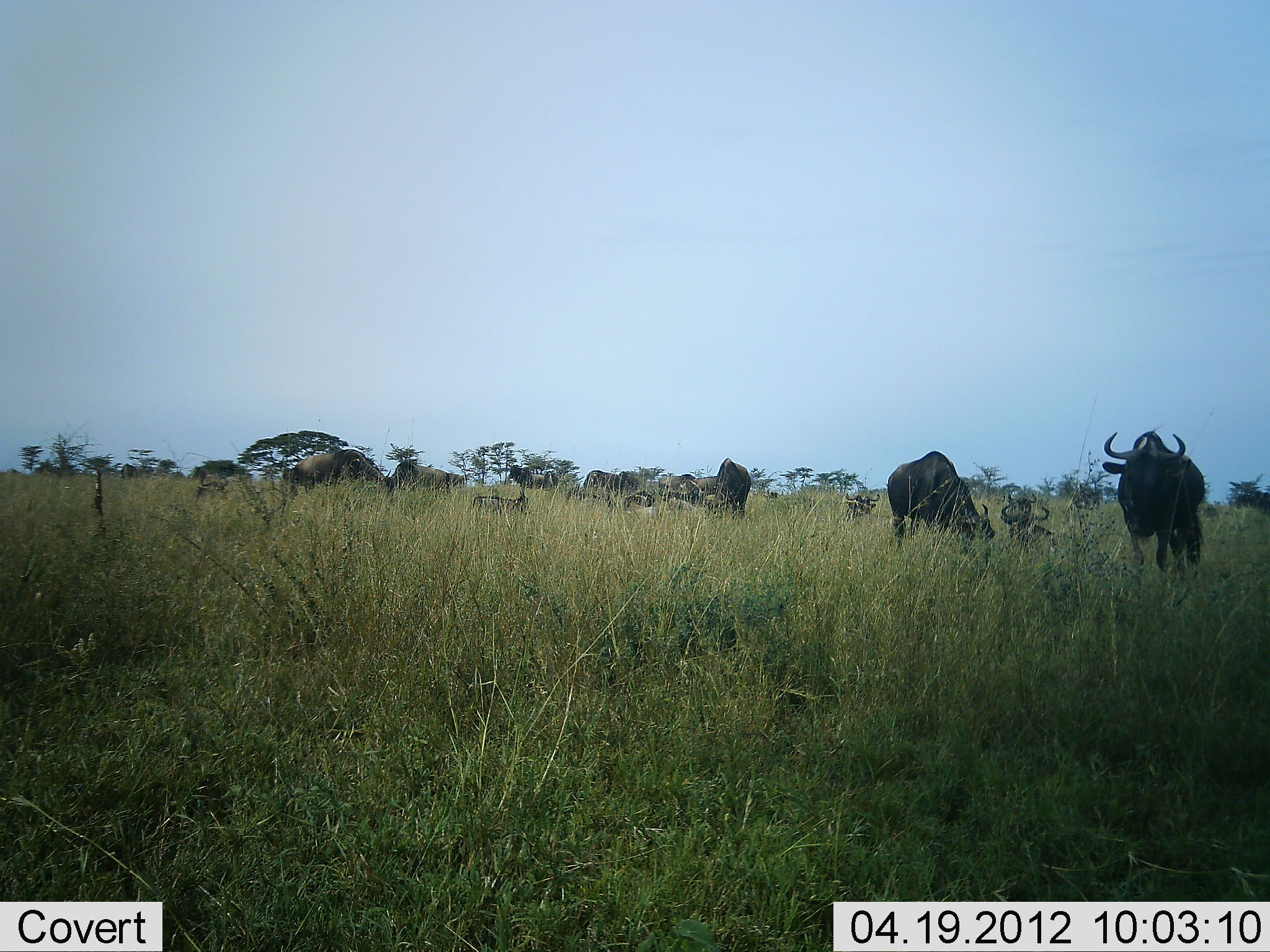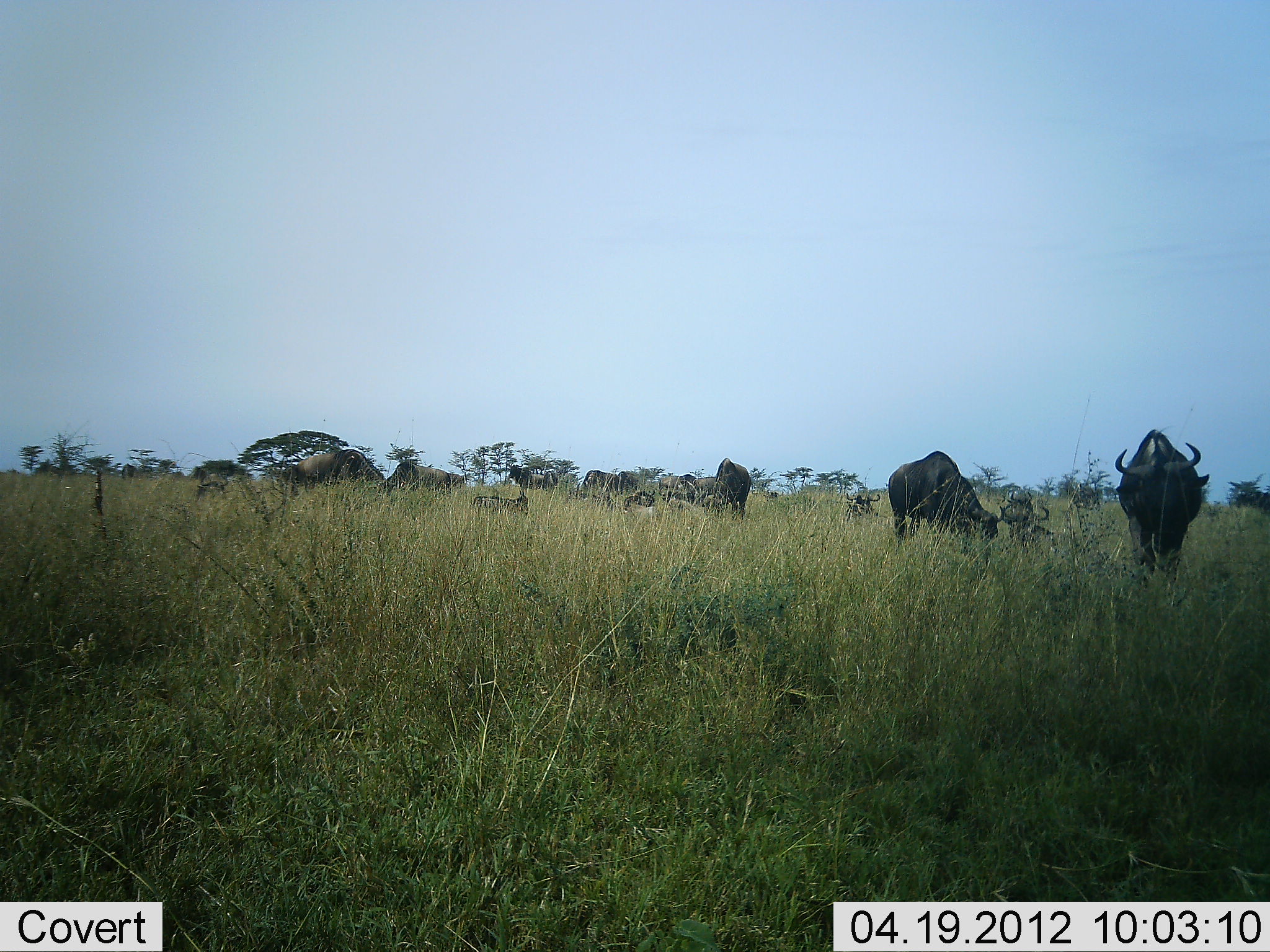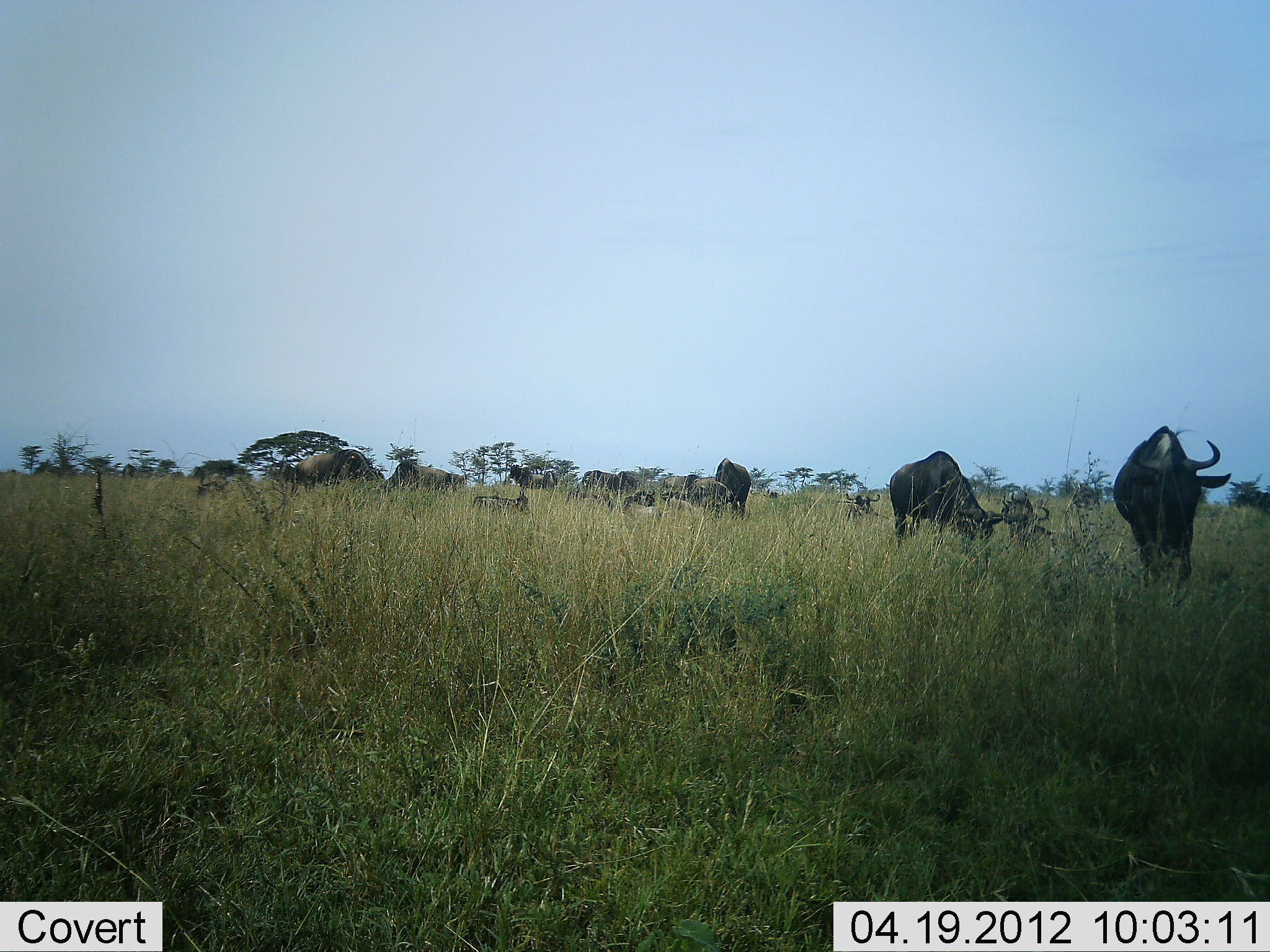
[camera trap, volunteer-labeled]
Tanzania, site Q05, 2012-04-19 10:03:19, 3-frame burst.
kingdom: Animalia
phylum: Chordata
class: Mammalia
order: Artiodactyla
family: Bovidae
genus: Connochaetes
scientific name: Connochaetes taurinus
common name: blue wildebeest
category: wildebeest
Wildebeest (blue wildebeest) (Connochaetes taurinus), count 11-50. Behavior (volunteer vote fractions): standing 54%, resting 46%, moving 8%, interacting 0%. Young present (vote fraction): 8%. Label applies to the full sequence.